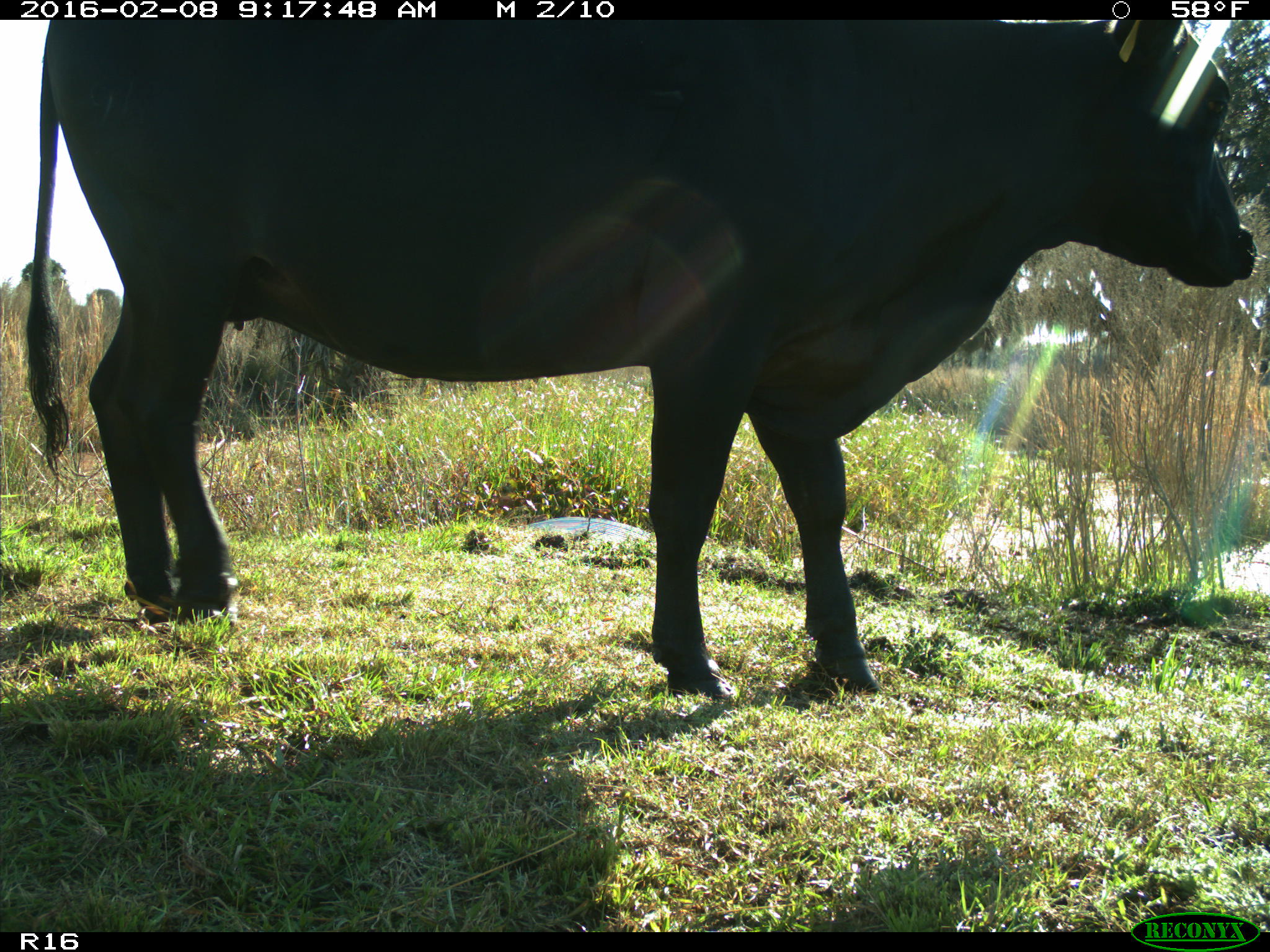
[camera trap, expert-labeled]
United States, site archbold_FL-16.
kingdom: Animalia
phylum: Chordata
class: Mammalia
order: Artiodactyla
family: Bovidae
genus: Bos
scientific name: Bos taurus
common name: domestic cow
Bos taurus (domestic cow).